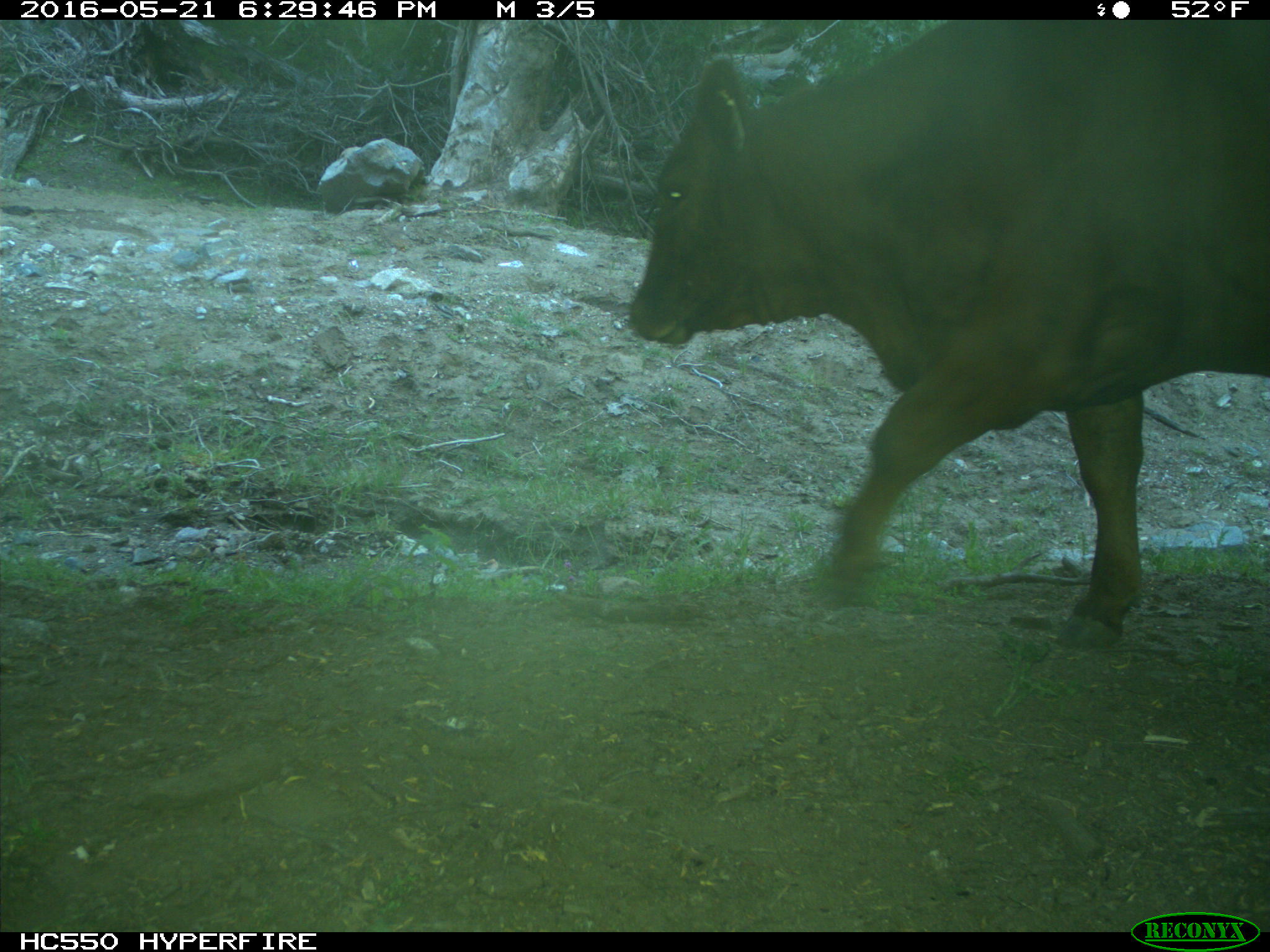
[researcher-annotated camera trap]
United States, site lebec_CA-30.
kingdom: Animalia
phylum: Chordata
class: Mammalia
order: Artiodactyla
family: Bovidae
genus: Bos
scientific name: Bos taurus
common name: domestic cow